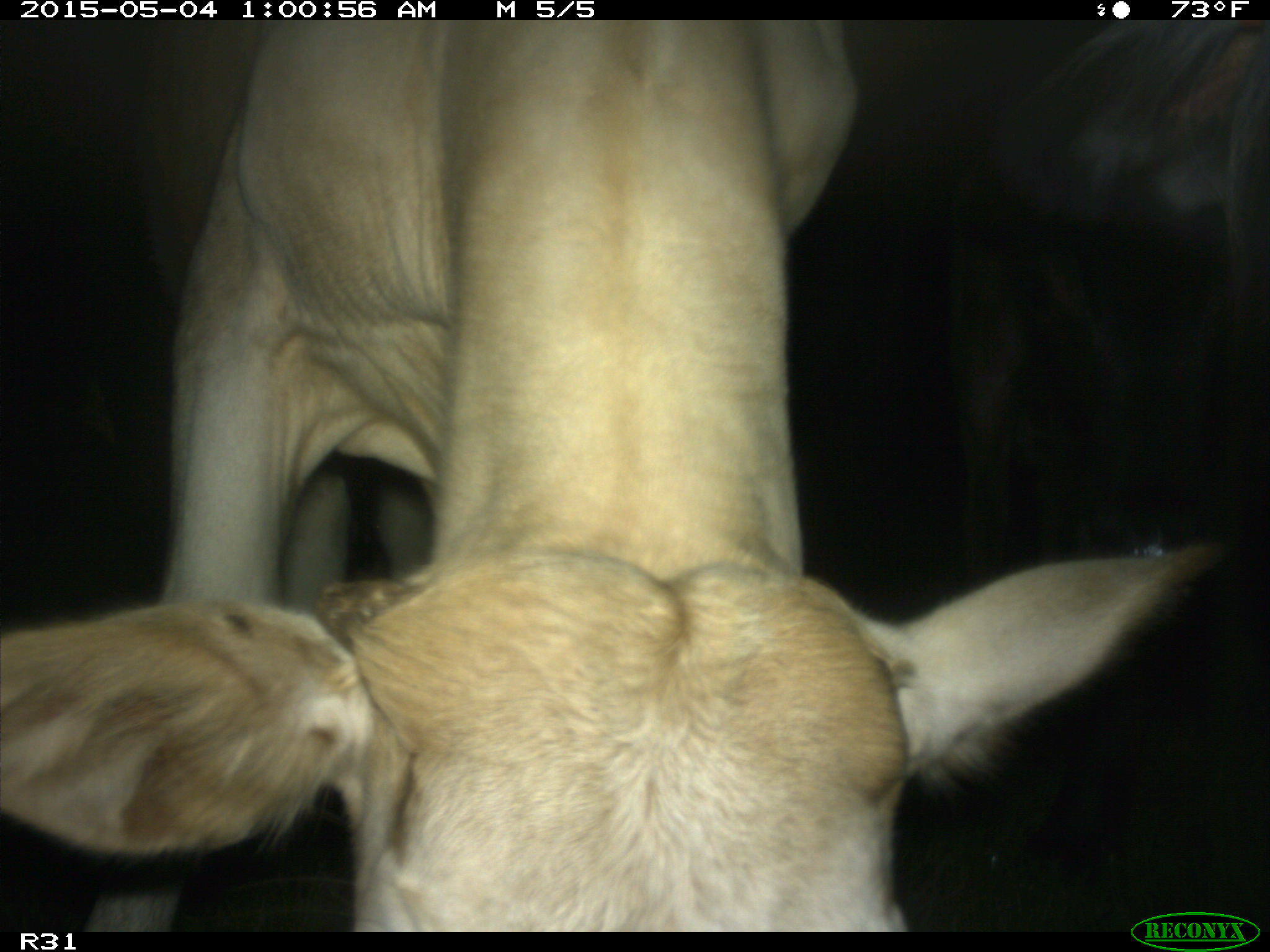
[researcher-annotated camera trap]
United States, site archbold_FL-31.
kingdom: Animalia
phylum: Chordata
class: Mammalia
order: Artiodactyla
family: Bovidae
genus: Bos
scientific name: Bos taurus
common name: domestic cow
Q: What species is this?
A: Bos taurus (domestic cow).